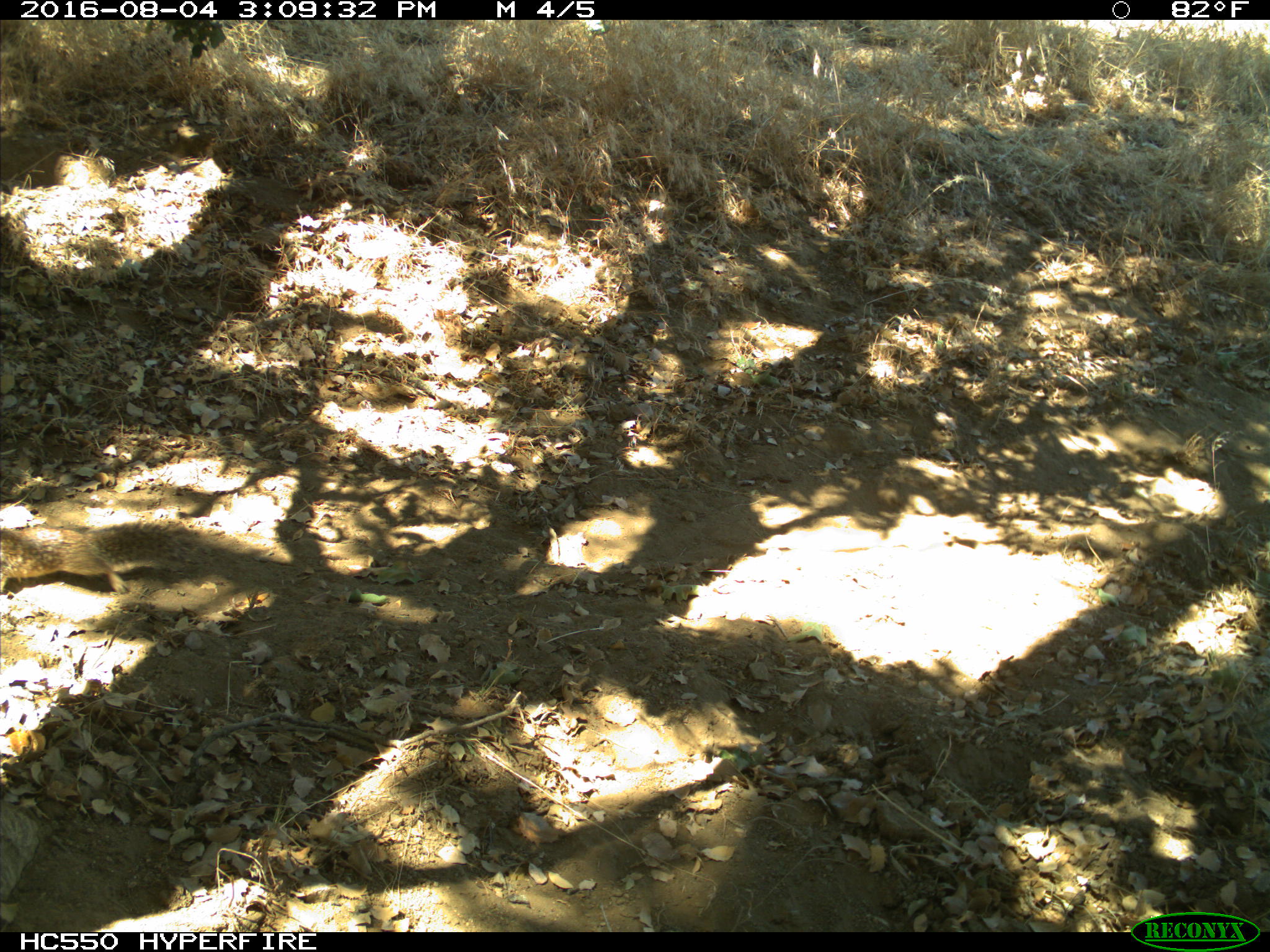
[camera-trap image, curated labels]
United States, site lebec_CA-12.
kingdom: Animalia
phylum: Chordata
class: Mammalia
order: Rodentia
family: Sciuridae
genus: Otospermophilus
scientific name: Otospermophilus beecheyi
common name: california ground squirrel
Otospermophilus beecheyi (california ground squirrel).